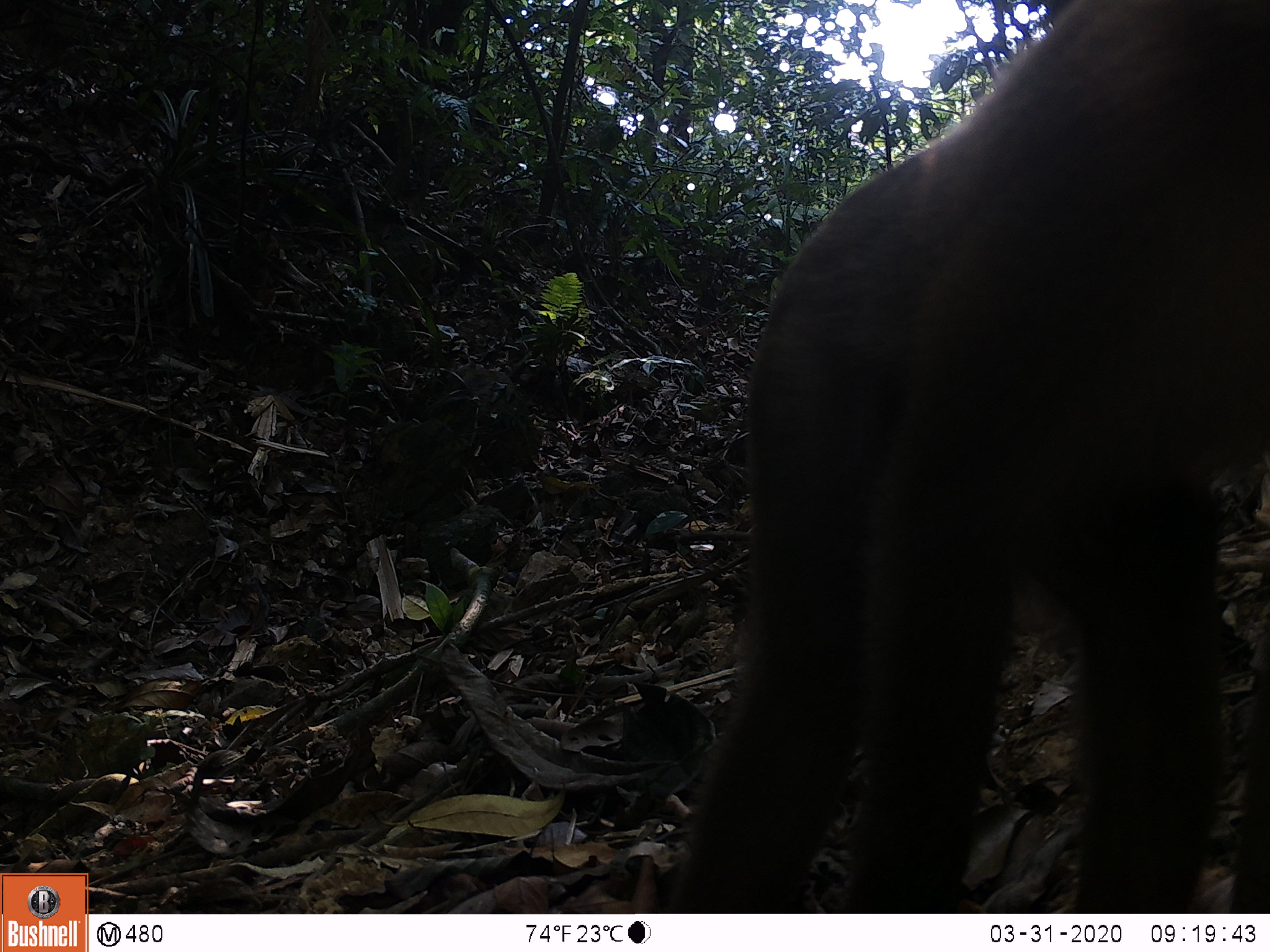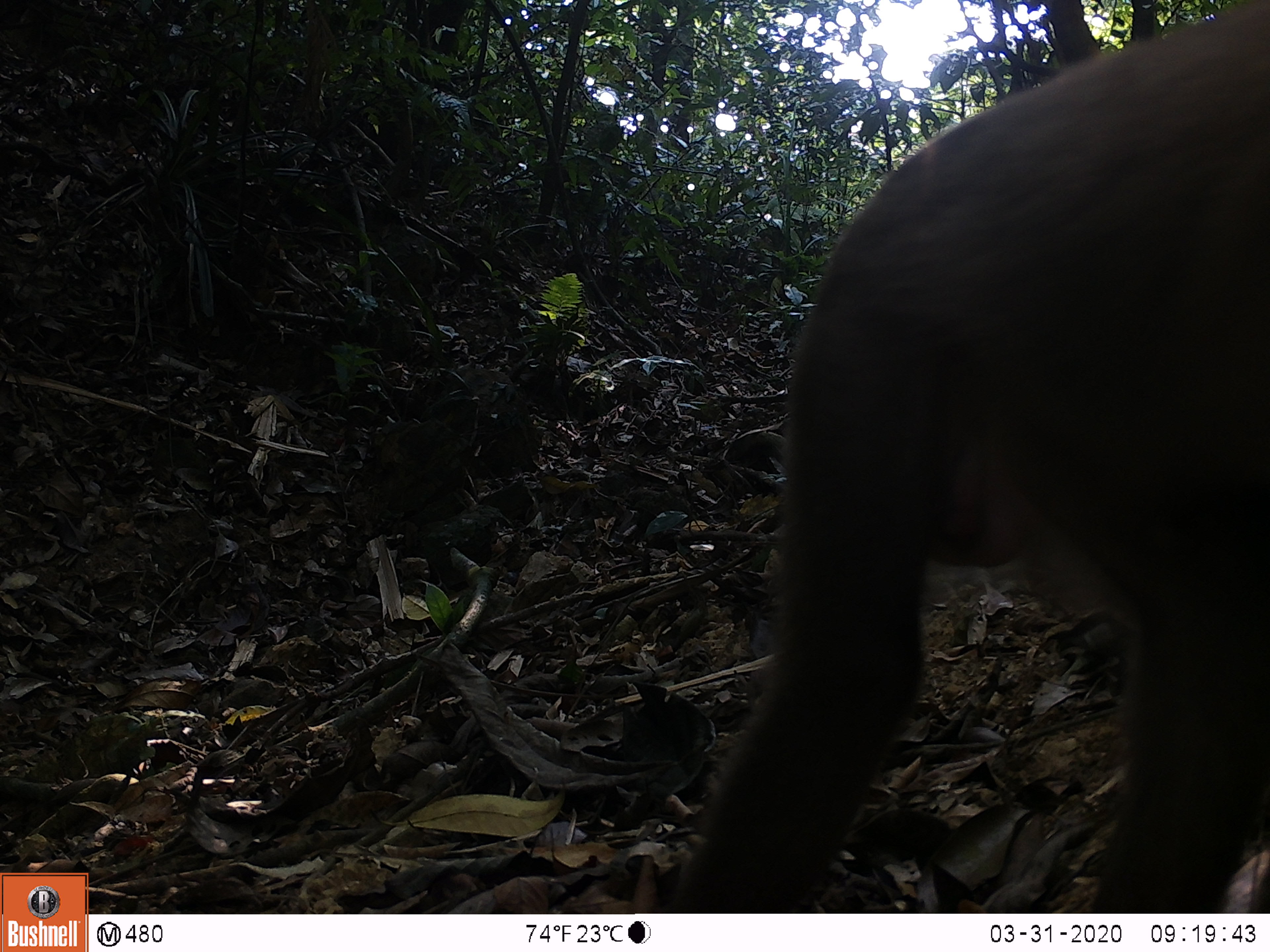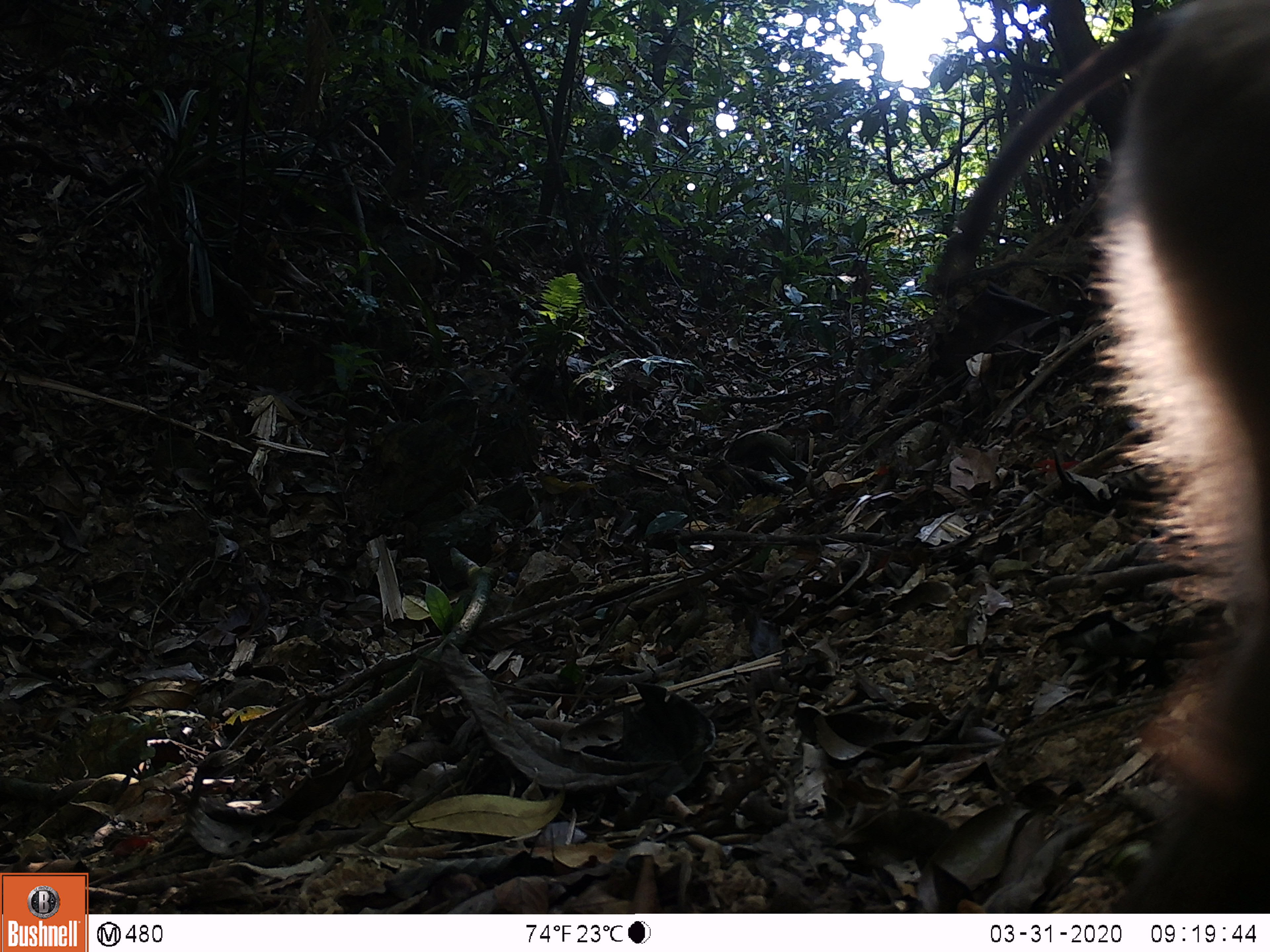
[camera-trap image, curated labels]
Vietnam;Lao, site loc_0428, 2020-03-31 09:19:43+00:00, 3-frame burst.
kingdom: Animalia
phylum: Chordata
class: Mammalia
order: Primates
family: Cercopithecidae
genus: Macaca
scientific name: Macaca nemestrina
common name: pig-tailed macaque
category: pig tailed macaque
Pig tailed macaque (pig-tailed macaque) (Macaca nemestrina). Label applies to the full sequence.